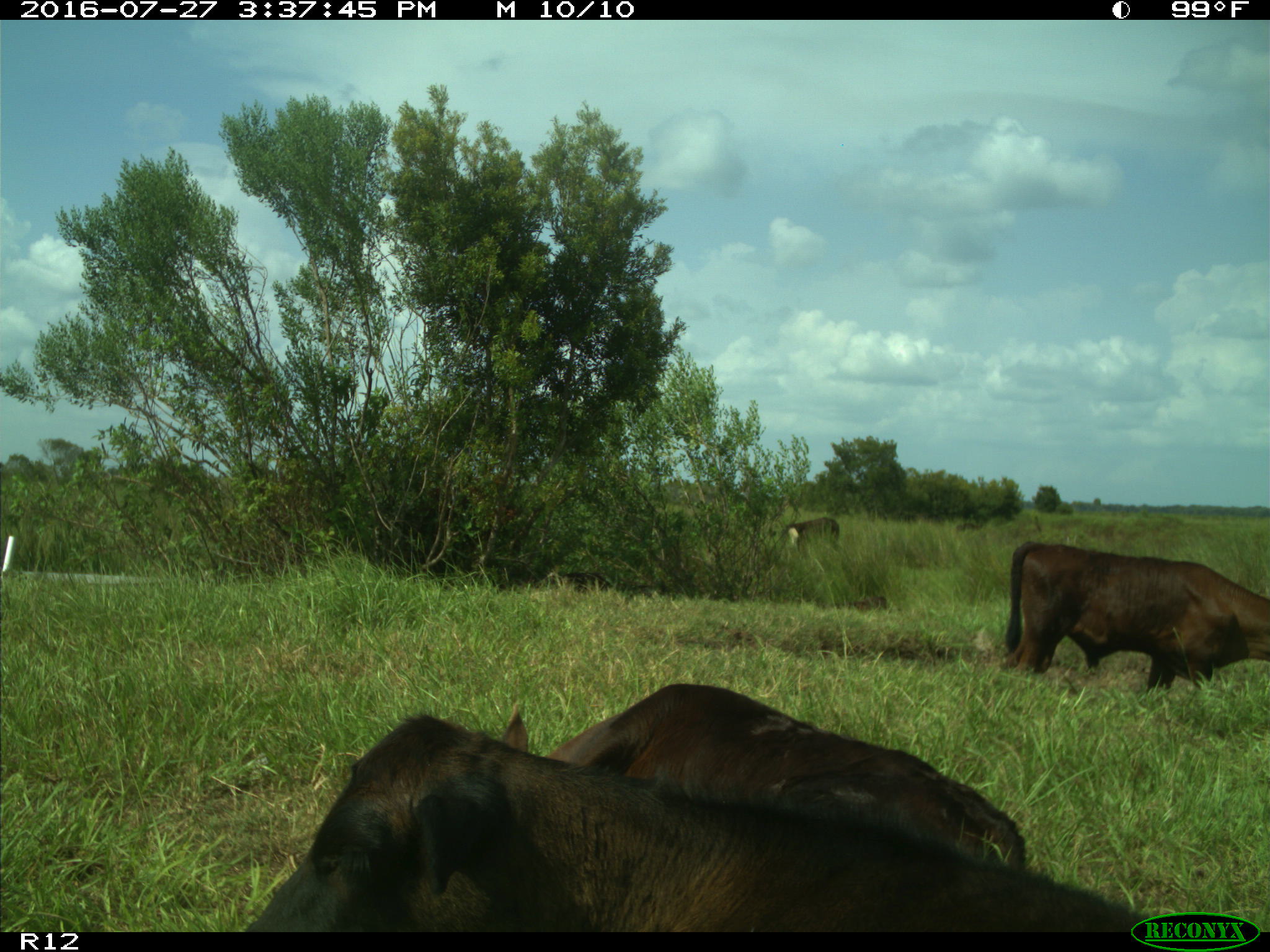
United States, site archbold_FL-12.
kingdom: Animalia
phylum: Chordata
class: Mammalia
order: Artiodactyla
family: Bovidae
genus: Bos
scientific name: Bos taurus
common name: domestic cow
Bos taurus (domestic cow).